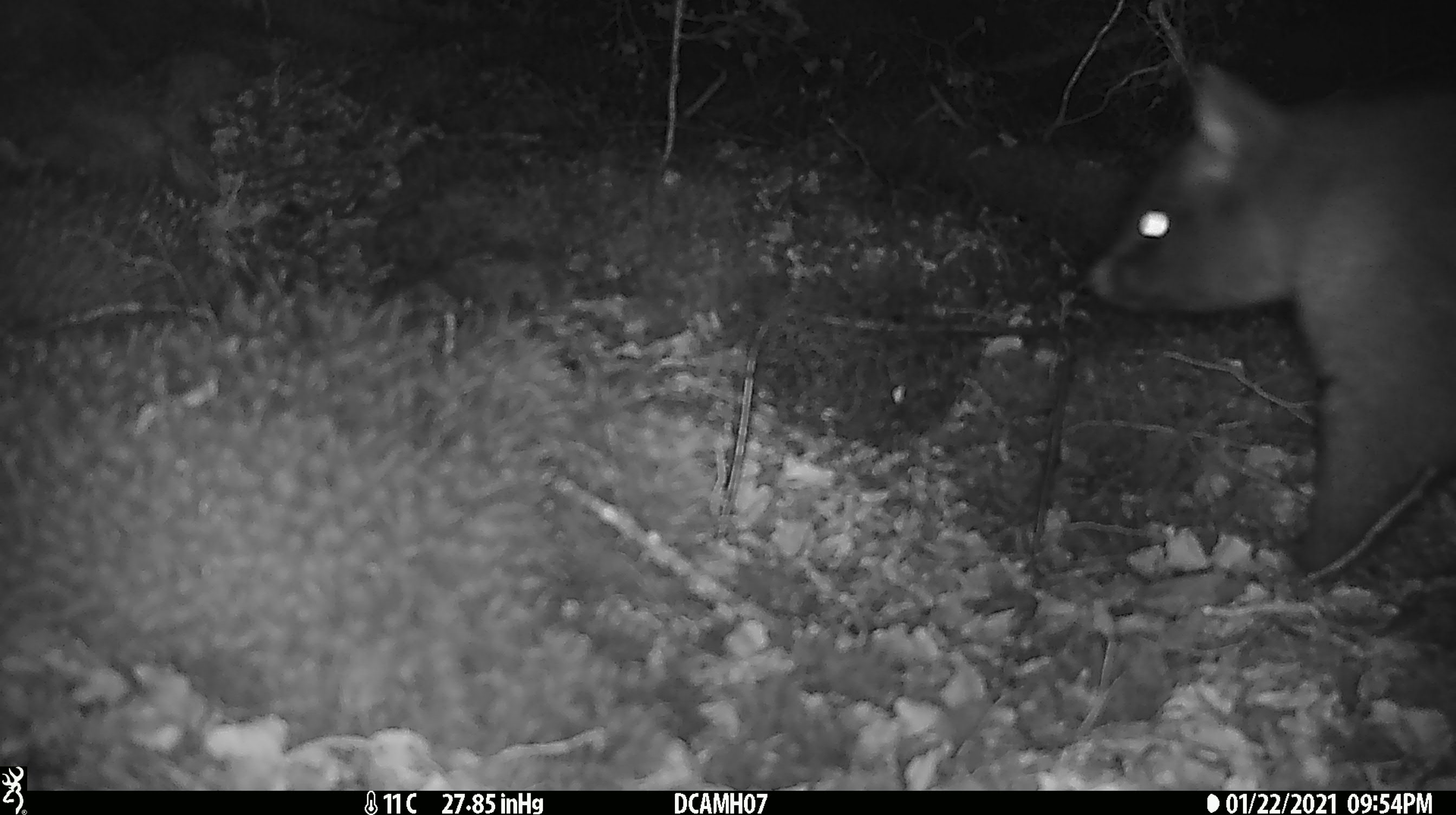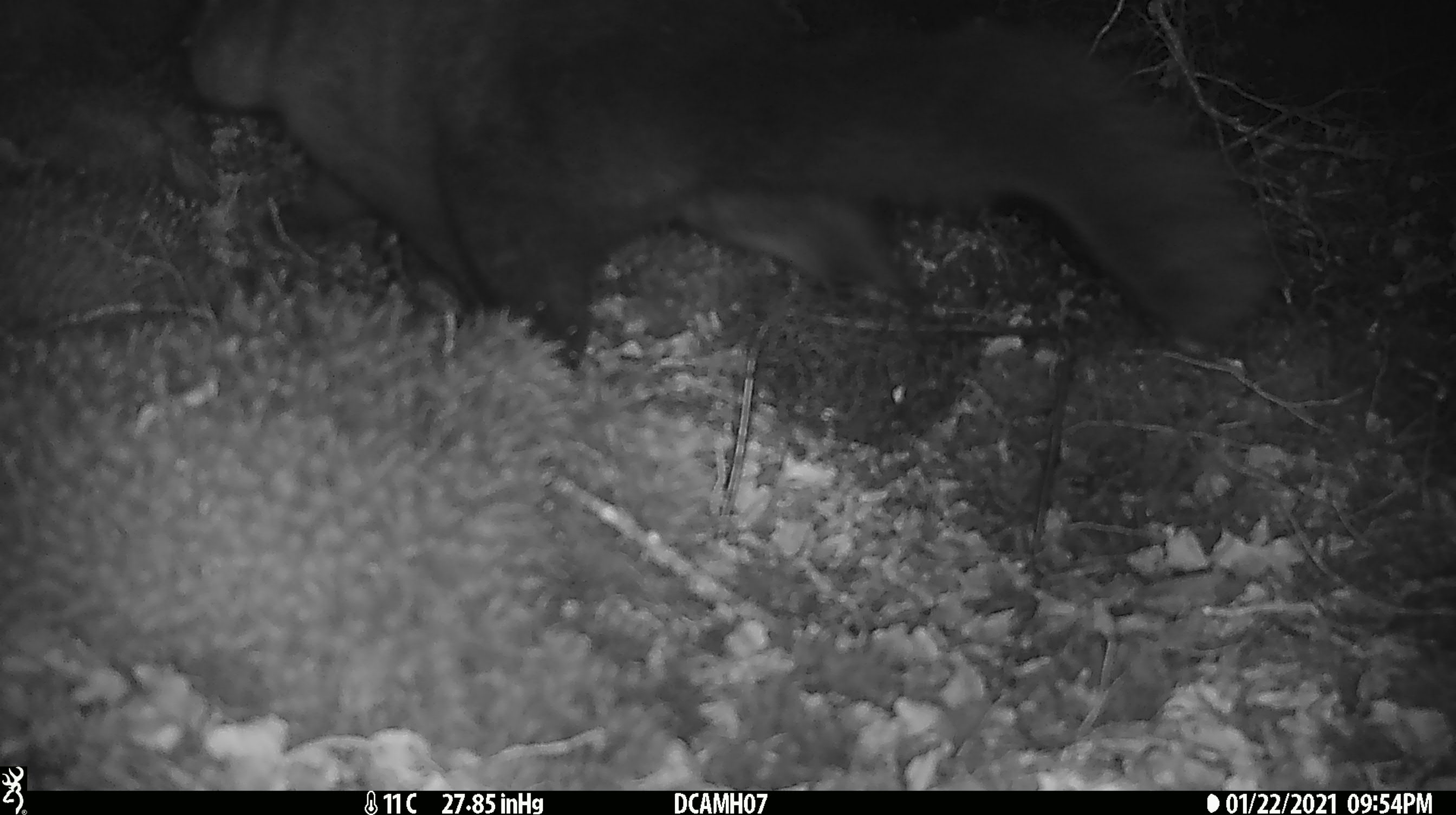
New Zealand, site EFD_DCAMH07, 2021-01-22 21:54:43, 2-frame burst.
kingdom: Animalia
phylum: Chordata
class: Mammalia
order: Diprotodontia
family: Phalangeridae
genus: Trichosurus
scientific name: Trichosurus vulpecula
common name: common brushtail possum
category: possum